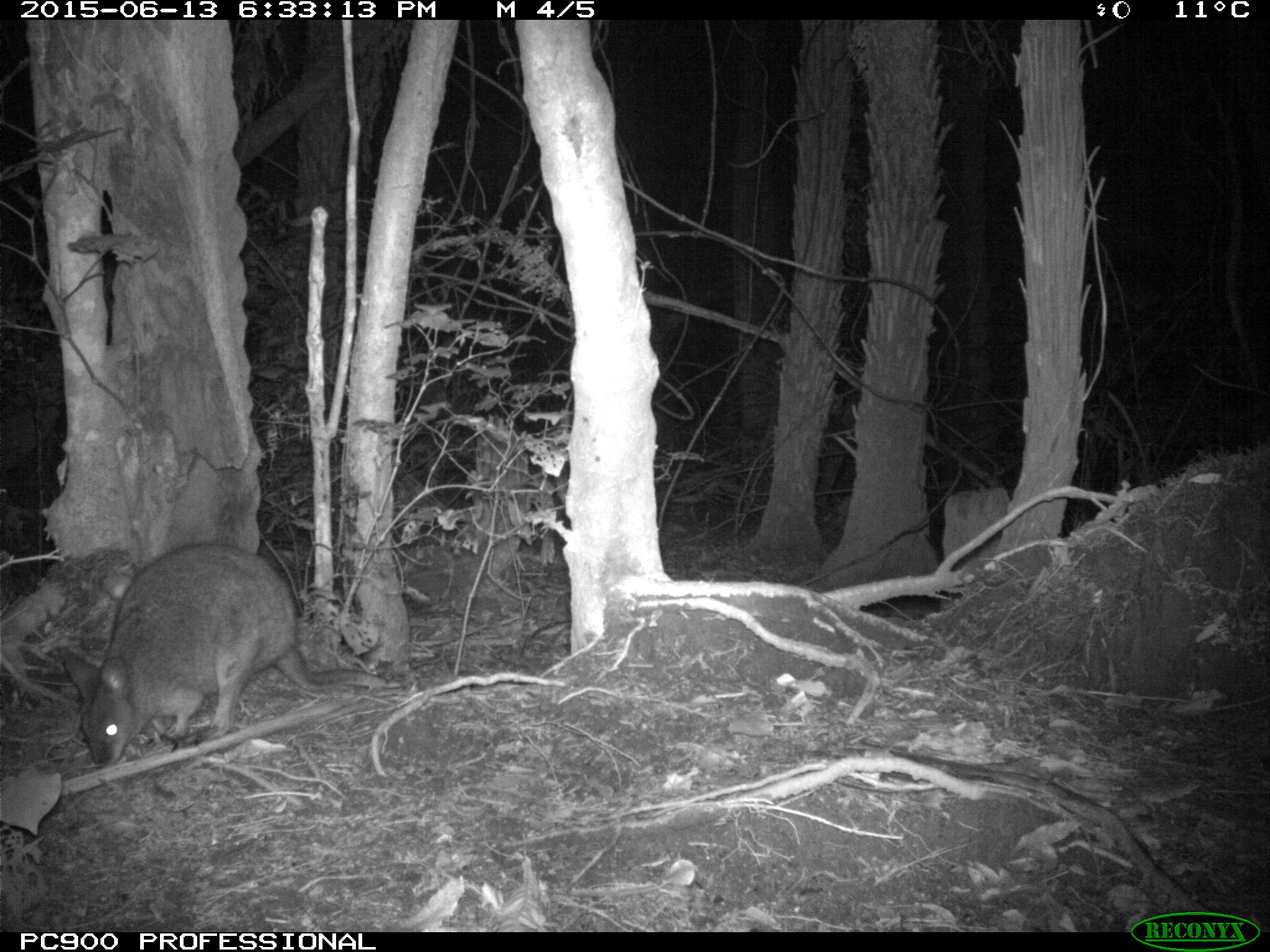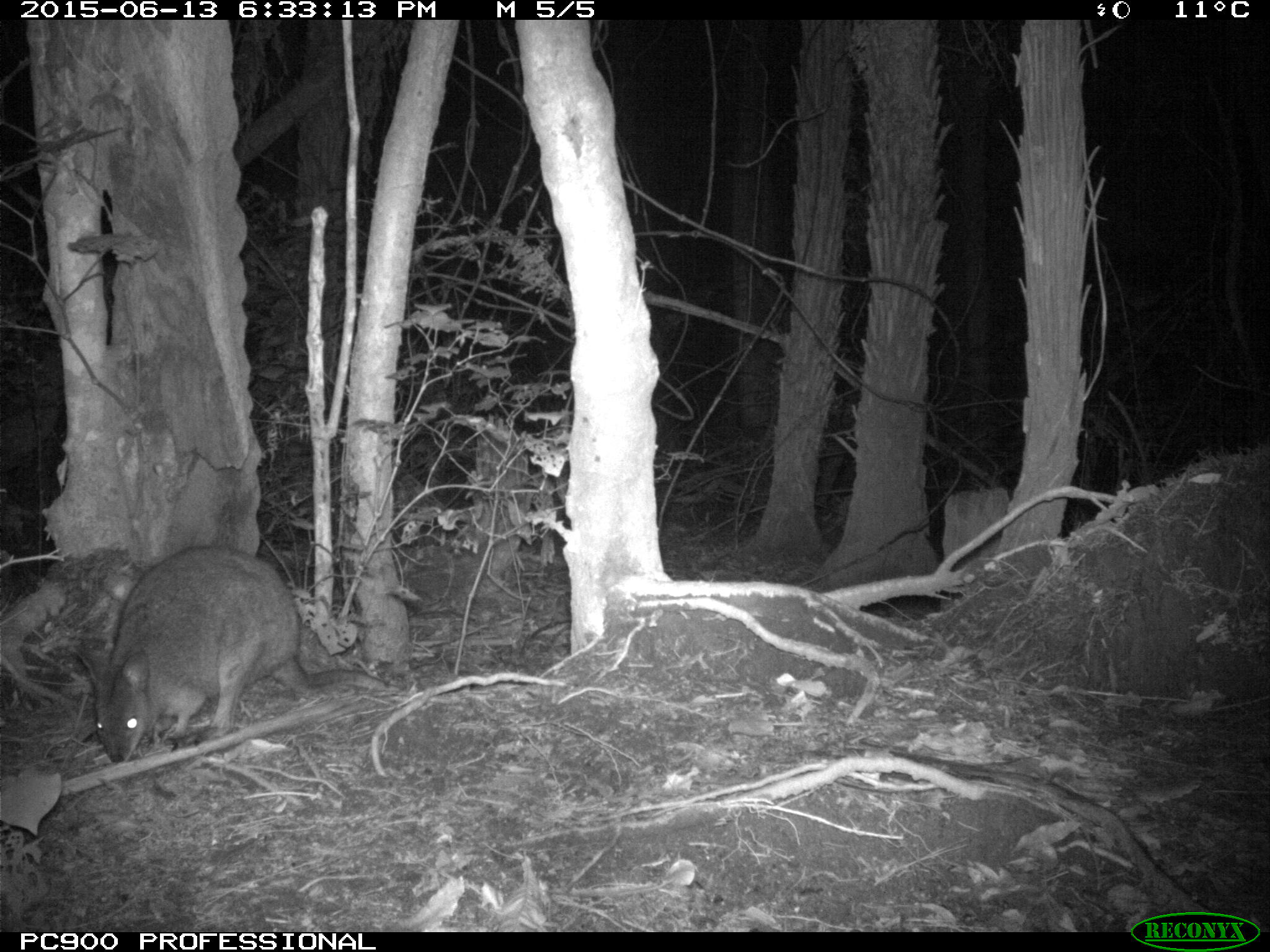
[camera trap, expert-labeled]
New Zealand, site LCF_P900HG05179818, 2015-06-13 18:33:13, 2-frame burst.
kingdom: Animalia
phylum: Chordata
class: Mammalia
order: Diprotodontia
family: Macropodidae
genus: Notamacropus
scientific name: Notamacropus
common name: wallaby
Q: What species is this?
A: Wallaby (Notamacropus).